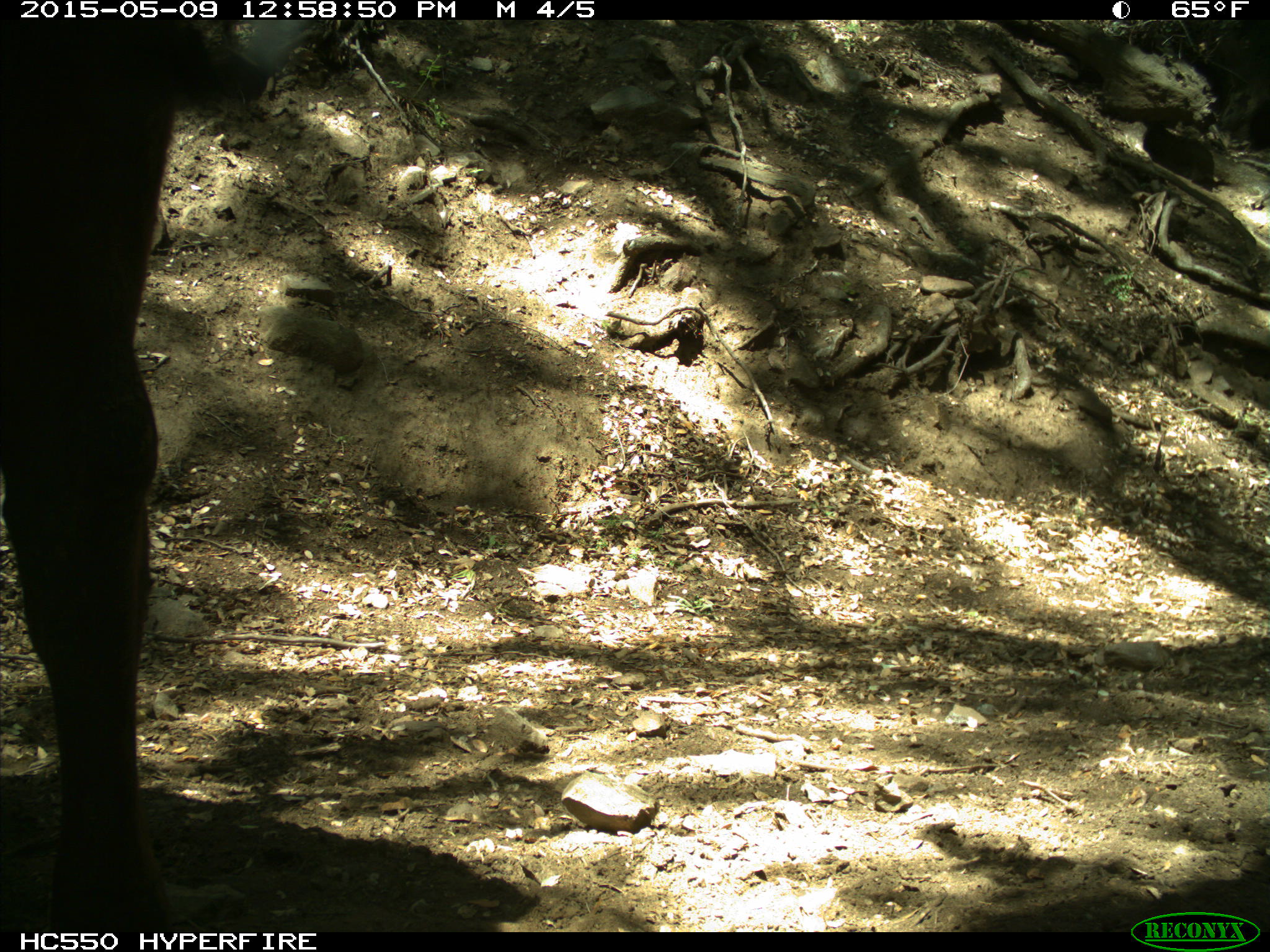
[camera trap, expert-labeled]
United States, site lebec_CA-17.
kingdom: Animalia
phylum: Chordata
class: Mammalia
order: Artiodactyla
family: Bovidae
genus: Bos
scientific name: Bos taurus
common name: domestic cow